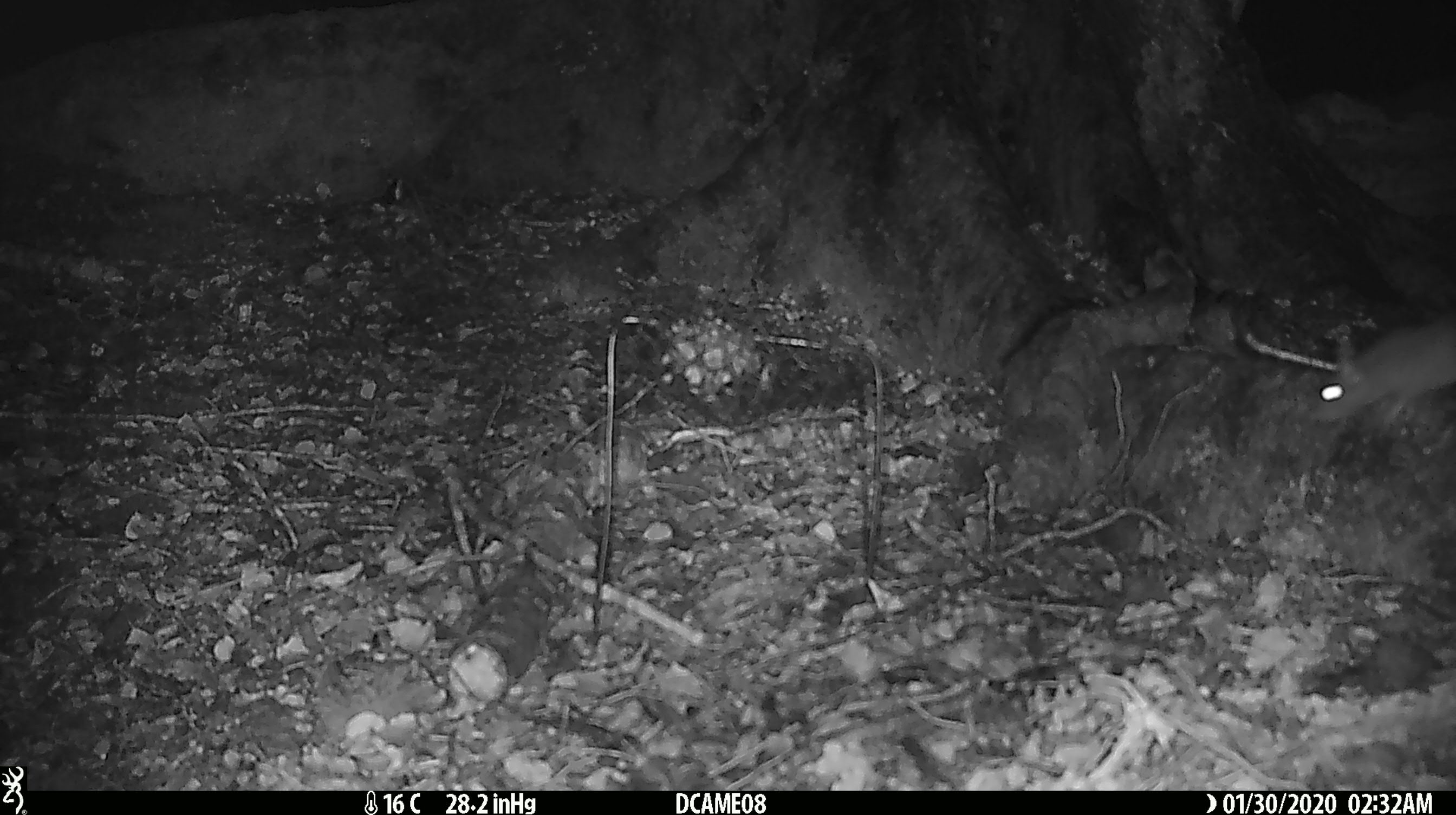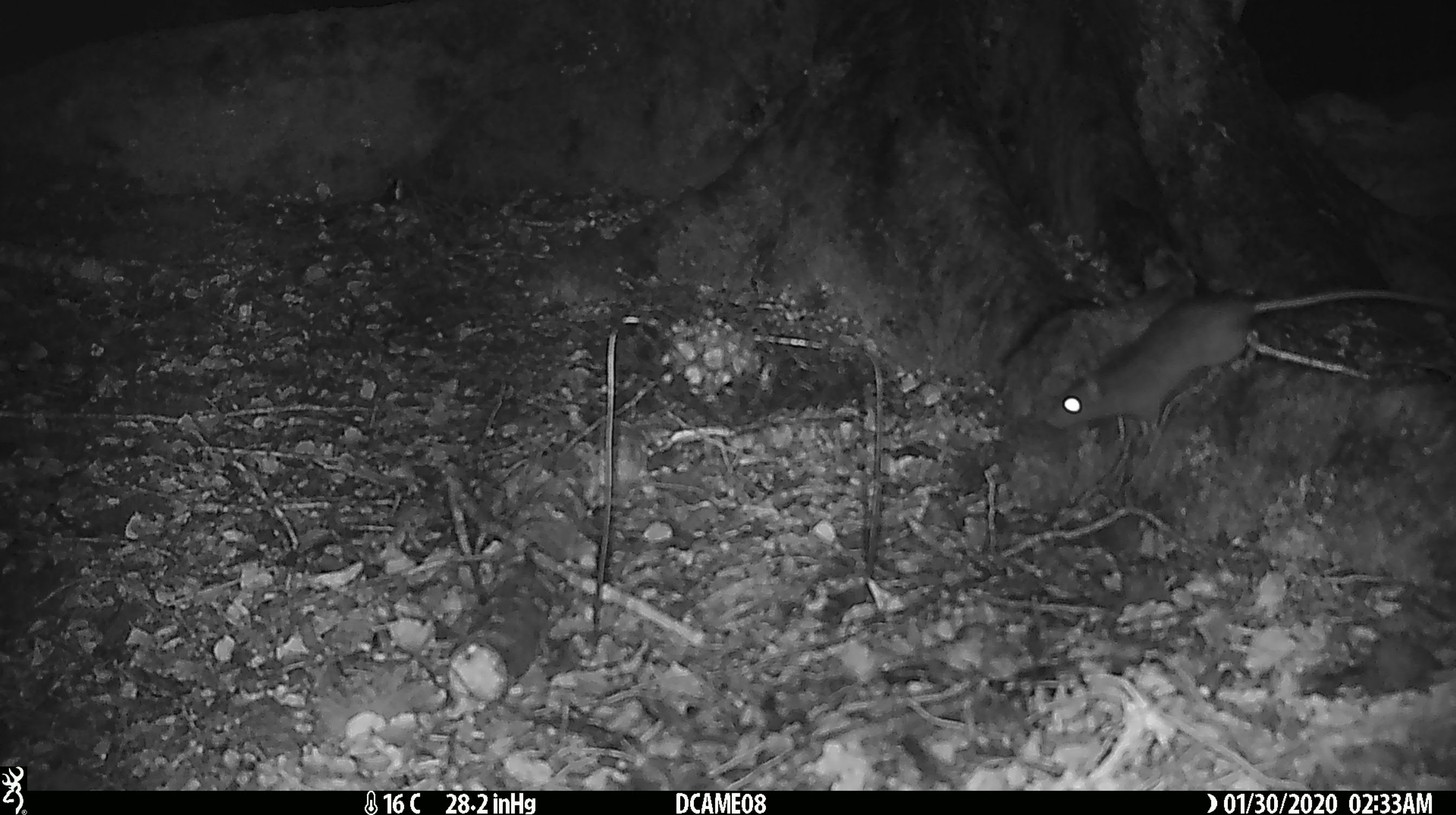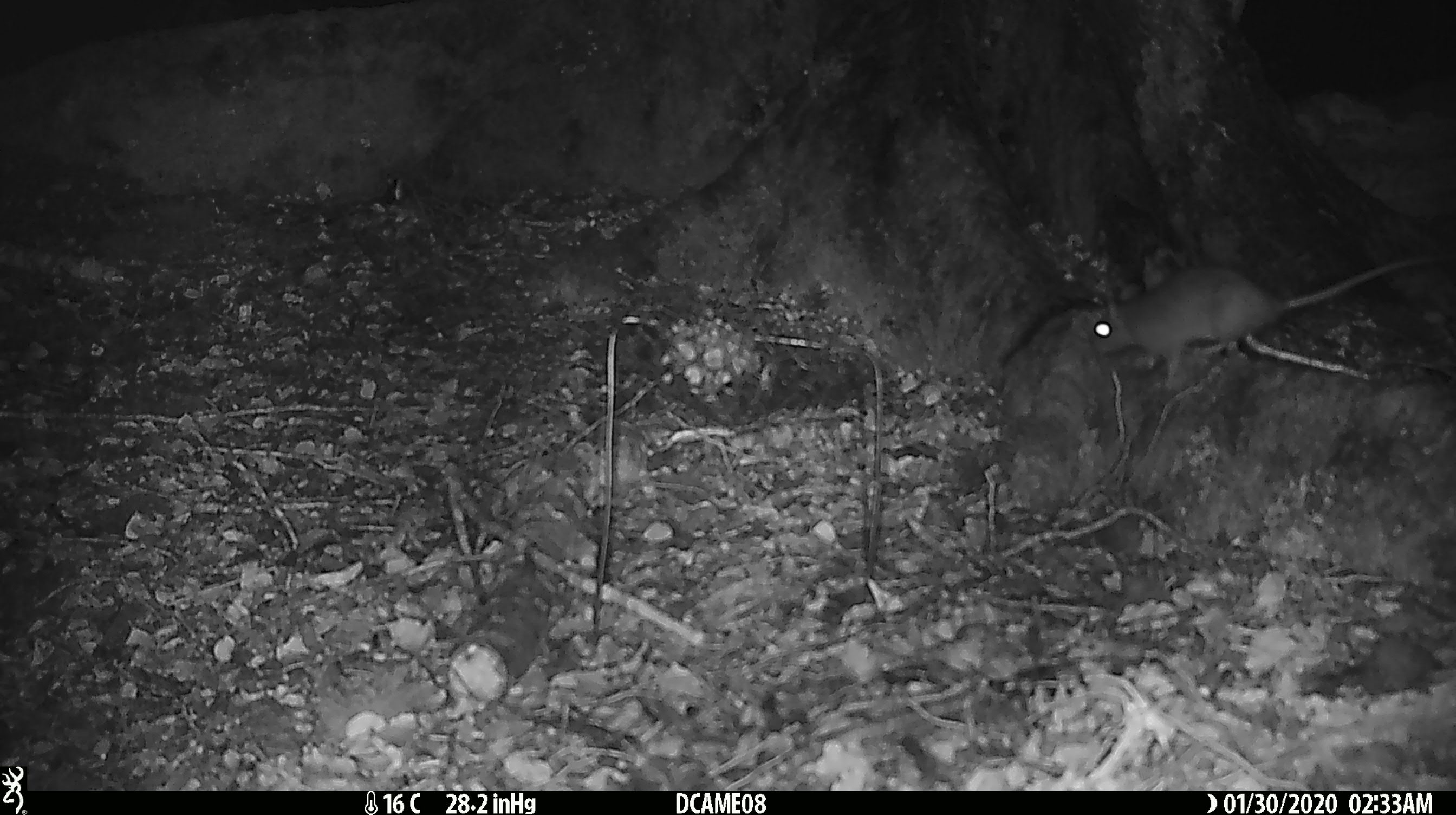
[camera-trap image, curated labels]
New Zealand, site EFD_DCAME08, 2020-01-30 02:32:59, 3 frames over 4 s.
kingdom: Animalia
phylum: Chordata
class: Mammalia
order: Rodentia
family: Muridae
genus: Rattus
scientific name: Rattus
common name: rat